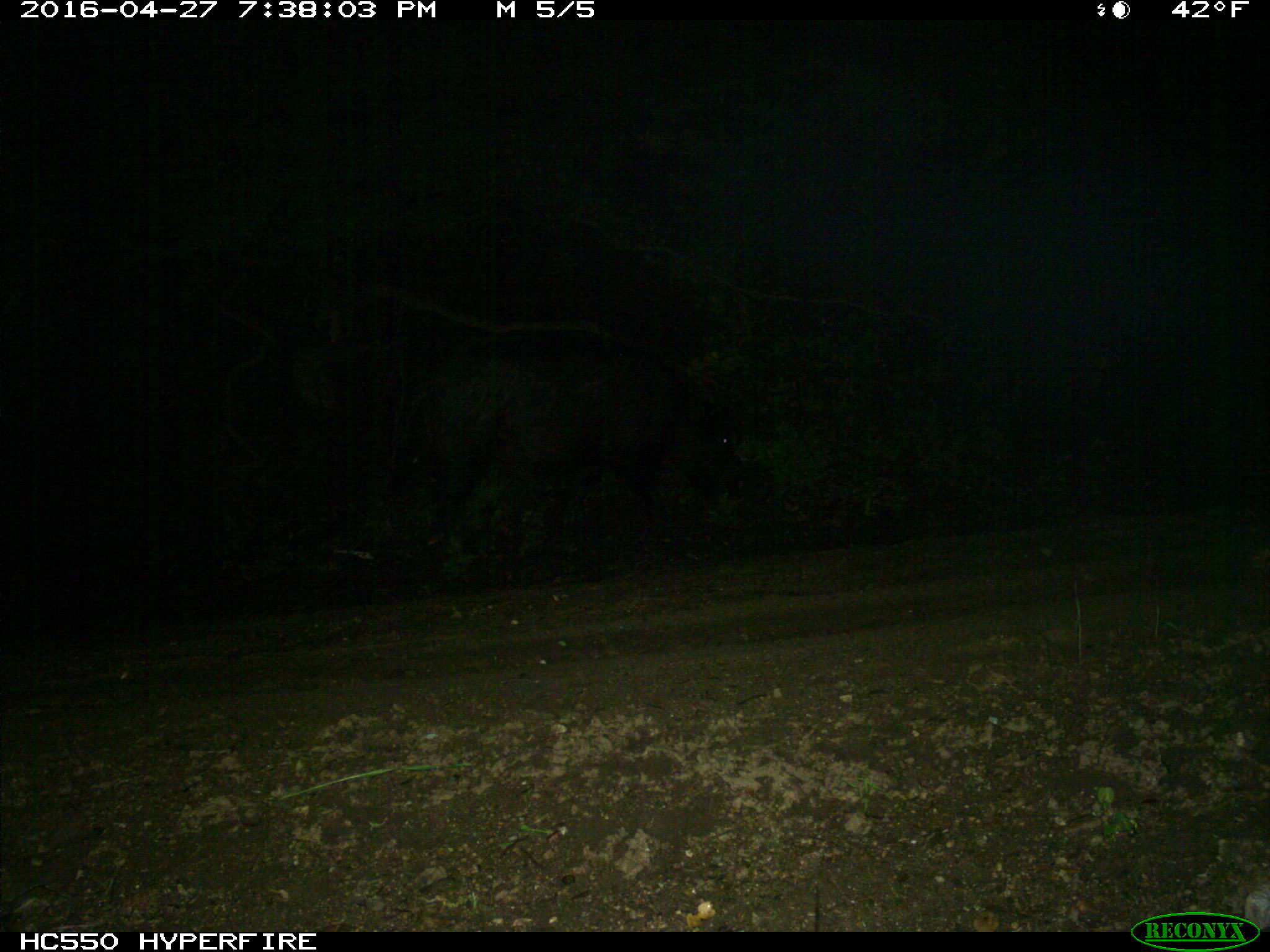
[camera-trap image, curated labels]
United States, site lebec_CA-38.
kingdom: Animalia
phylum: Chordata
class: Mammalia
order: Artiodactyla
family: Suidae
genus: Sus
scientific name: Sus scrofa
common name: wild boar